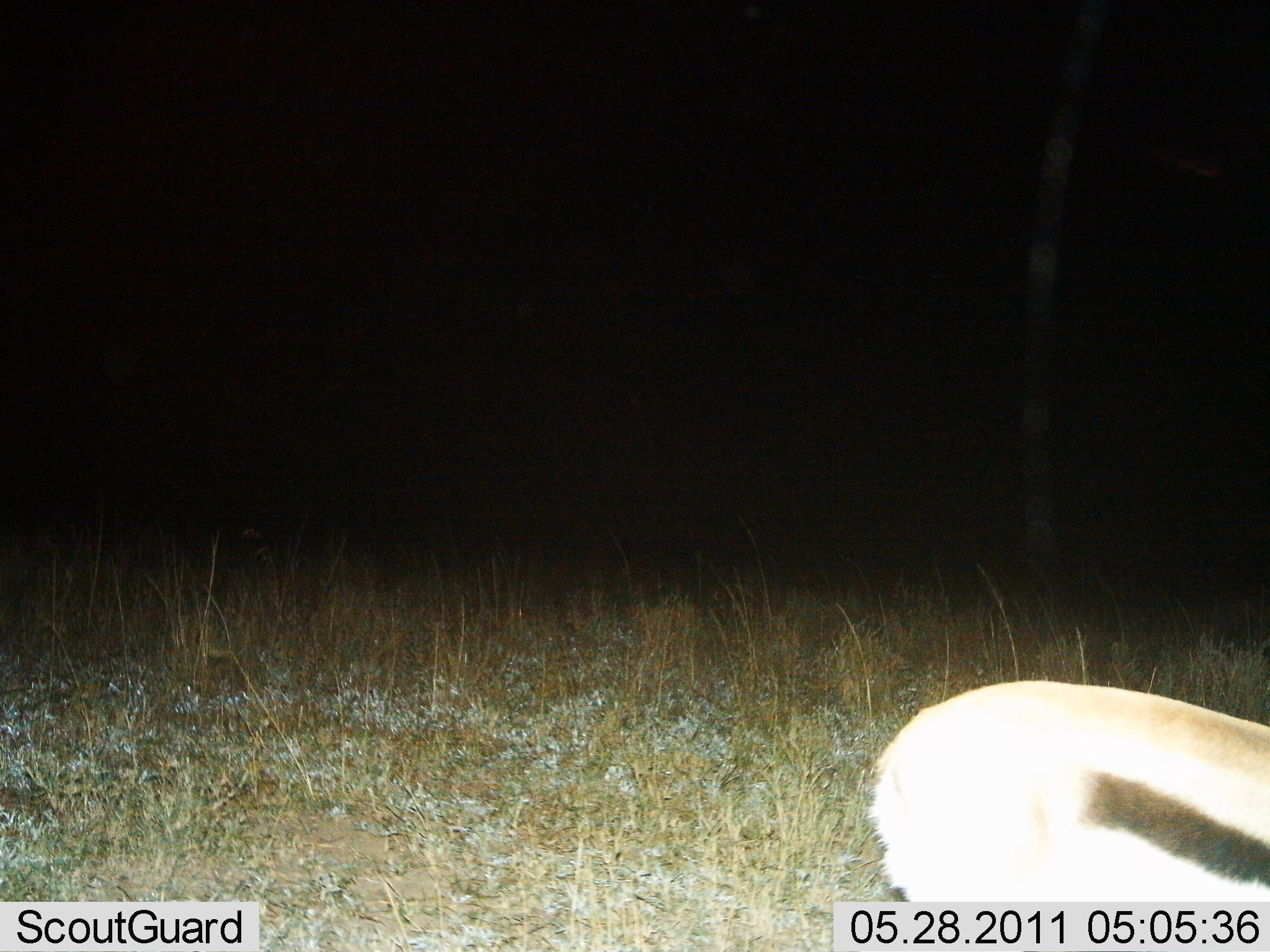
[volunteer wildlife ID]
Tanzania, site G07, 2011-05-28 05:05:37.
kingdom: Animalia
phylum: Chordata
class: Mammalia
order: Artiodactyla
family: Bovidae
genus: Eudorcas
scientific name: Eudorcas thomsonii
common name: thomson's gazelle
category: gazellethomsons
Gazellethomsons (thomson's gazelle) (Eudorcas thomsonii), count 1. Behavior (volunteer vote fractions): standing 71%, resting 7%, moving 21%, interacting 0%. Young present (vote fraction): 0%. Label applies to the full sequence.